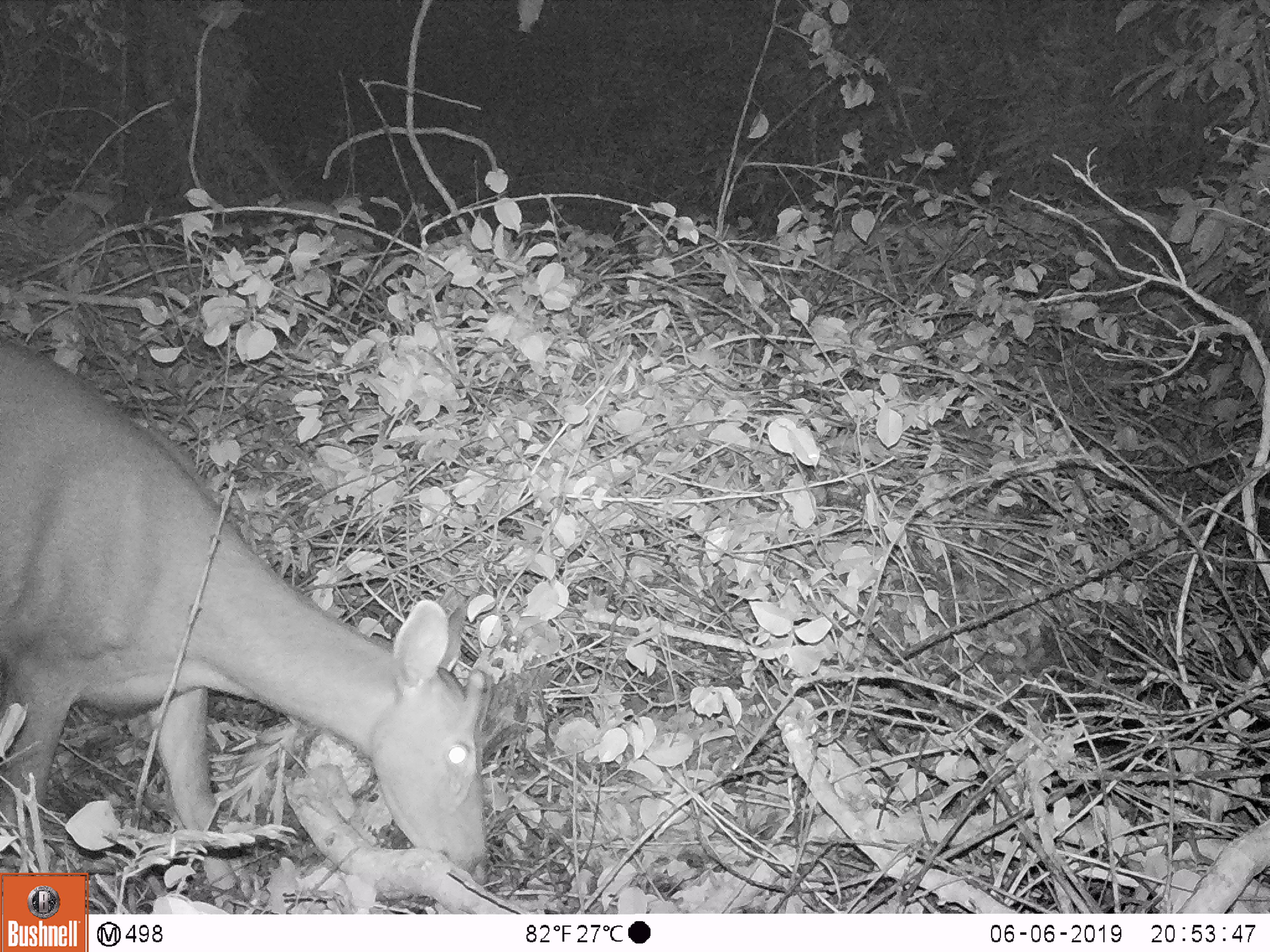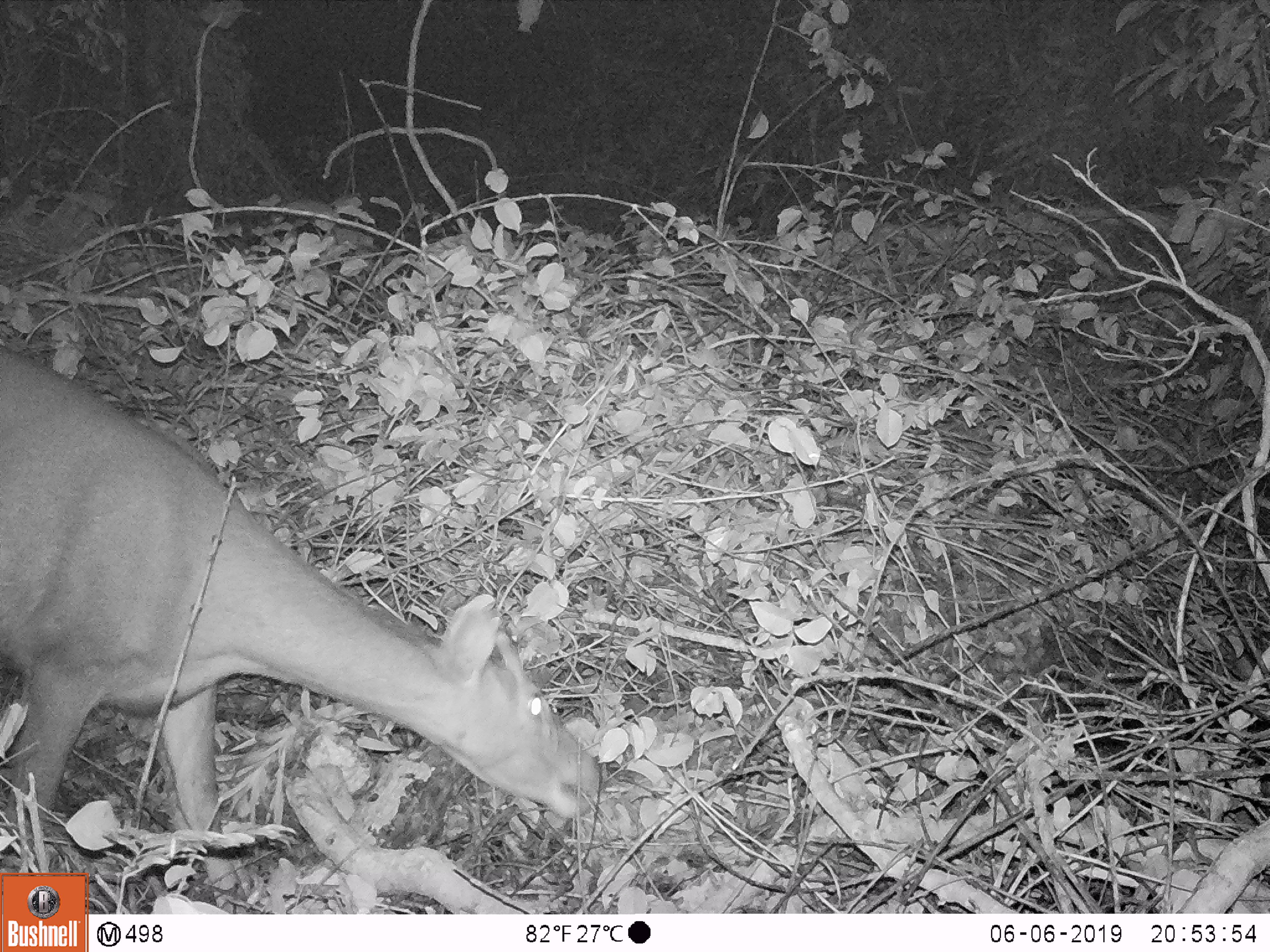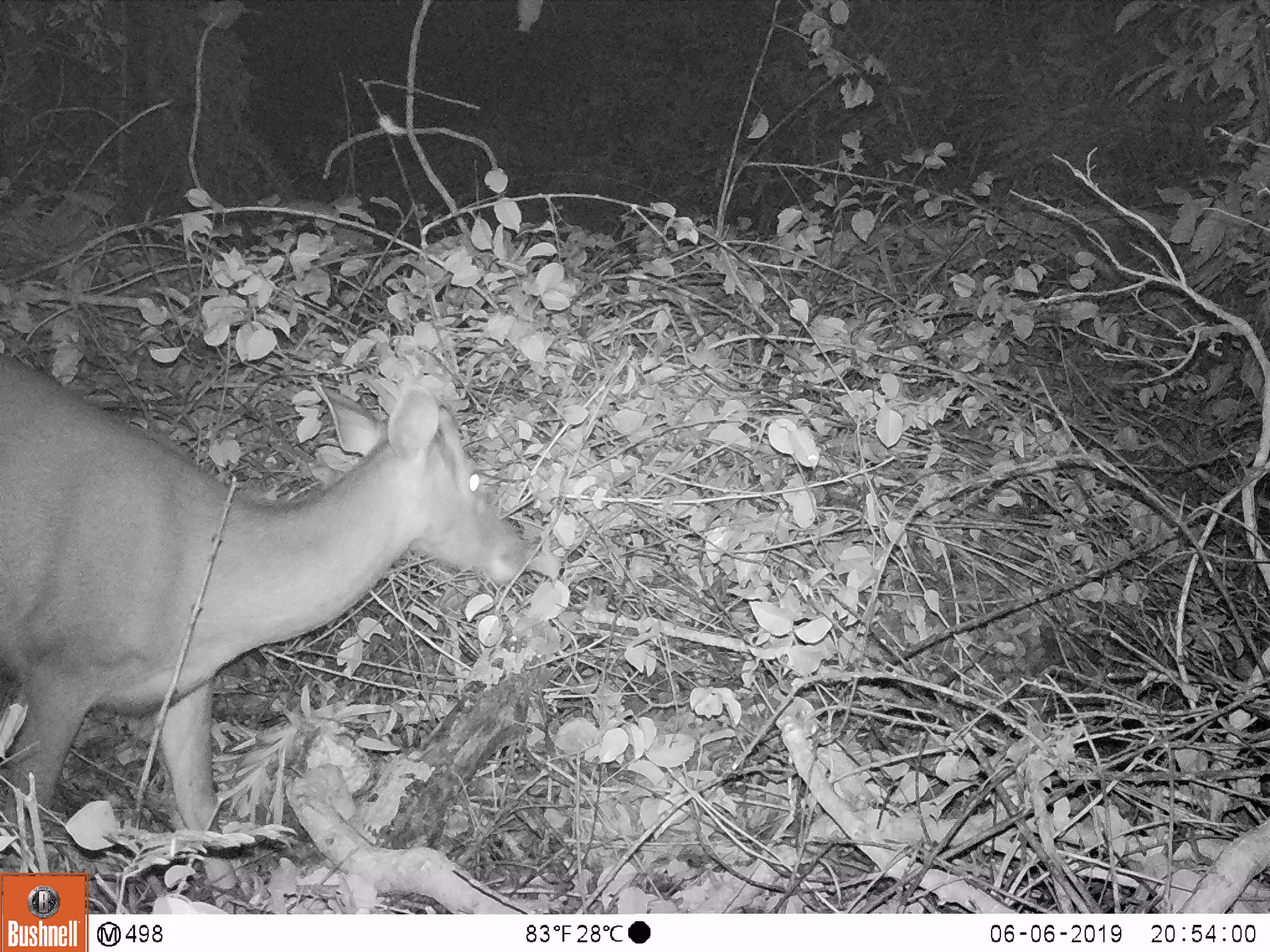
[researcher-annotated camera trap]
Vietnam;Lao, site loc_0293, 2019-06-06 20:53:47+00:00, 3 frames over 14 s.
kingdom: Animalia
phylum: Chordata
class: Mammalia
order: Artiodactyla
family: Cervidae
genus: Rusa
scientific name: Rusa unicolor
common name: sambar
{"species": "sambar (Rusa unicolor)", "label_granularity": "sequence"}